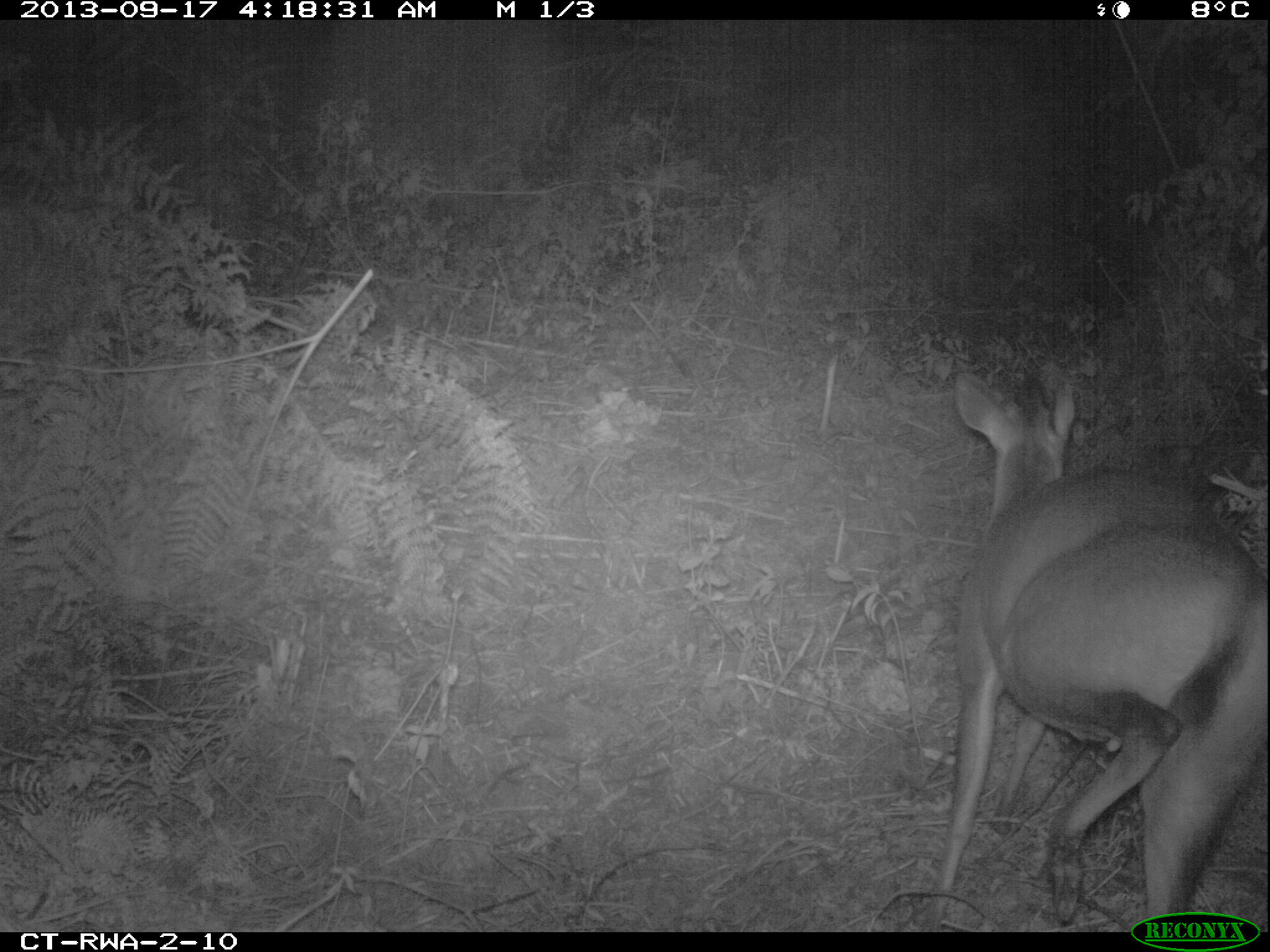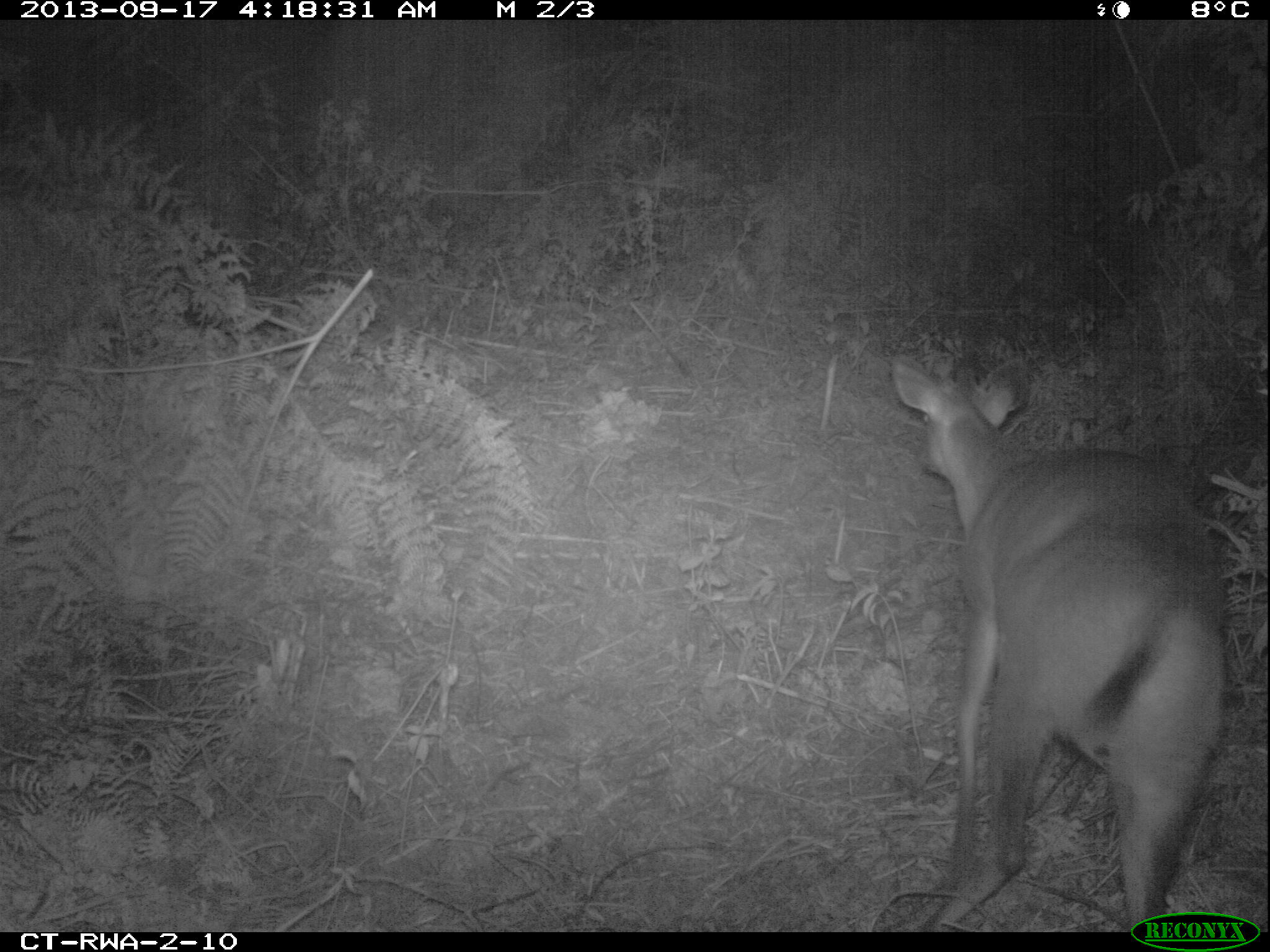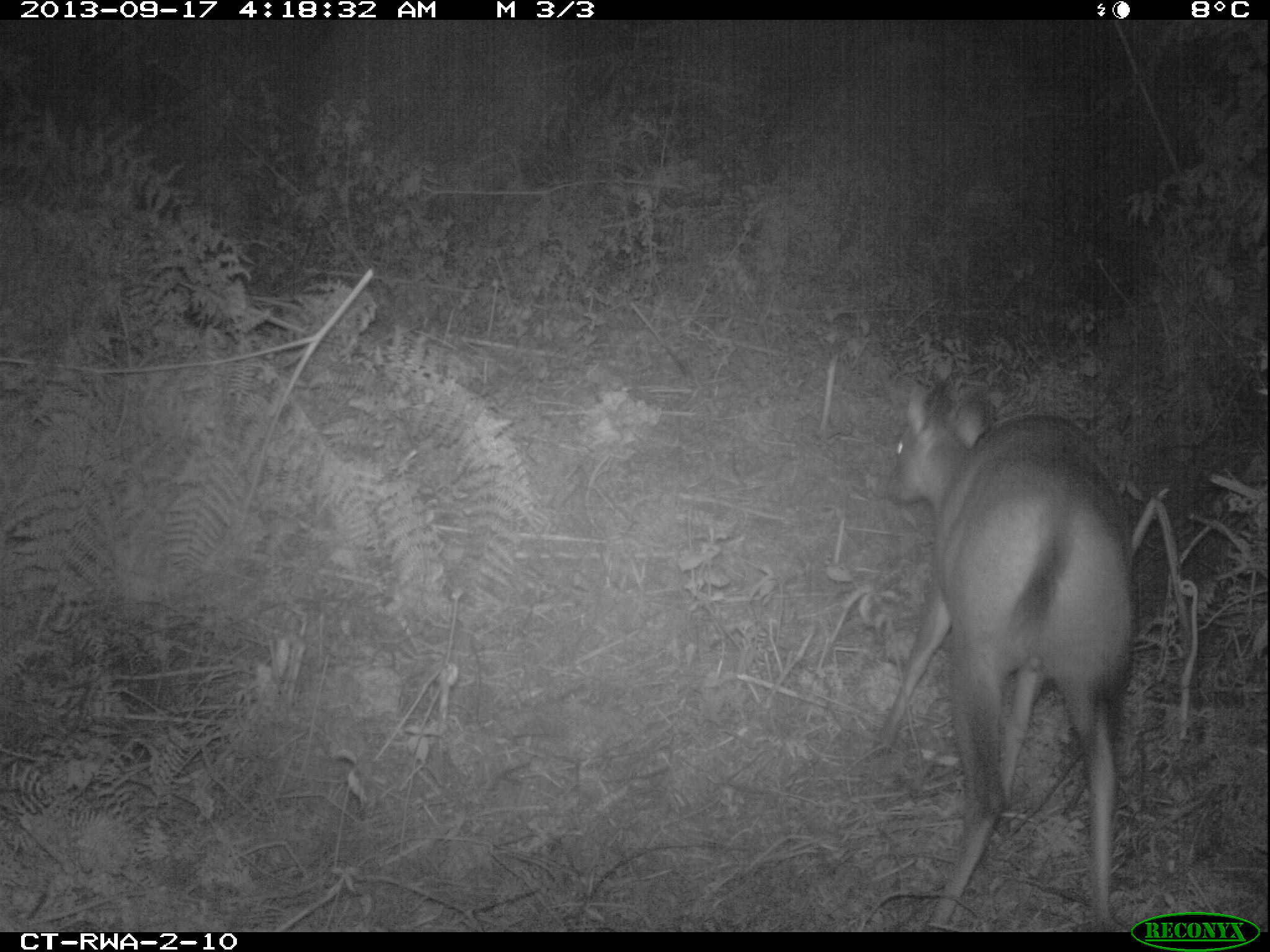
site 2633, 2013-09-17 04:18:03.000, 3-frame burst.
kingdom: Animalia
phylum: Chordata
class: Mammalia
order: Artiodactyla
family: Bovidae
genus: Cephalophus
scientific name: Cephalophus nigrifrons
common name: black-fronted duiker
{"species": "Cephalophus nigrifrons (black-fronted duiker)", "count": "1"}